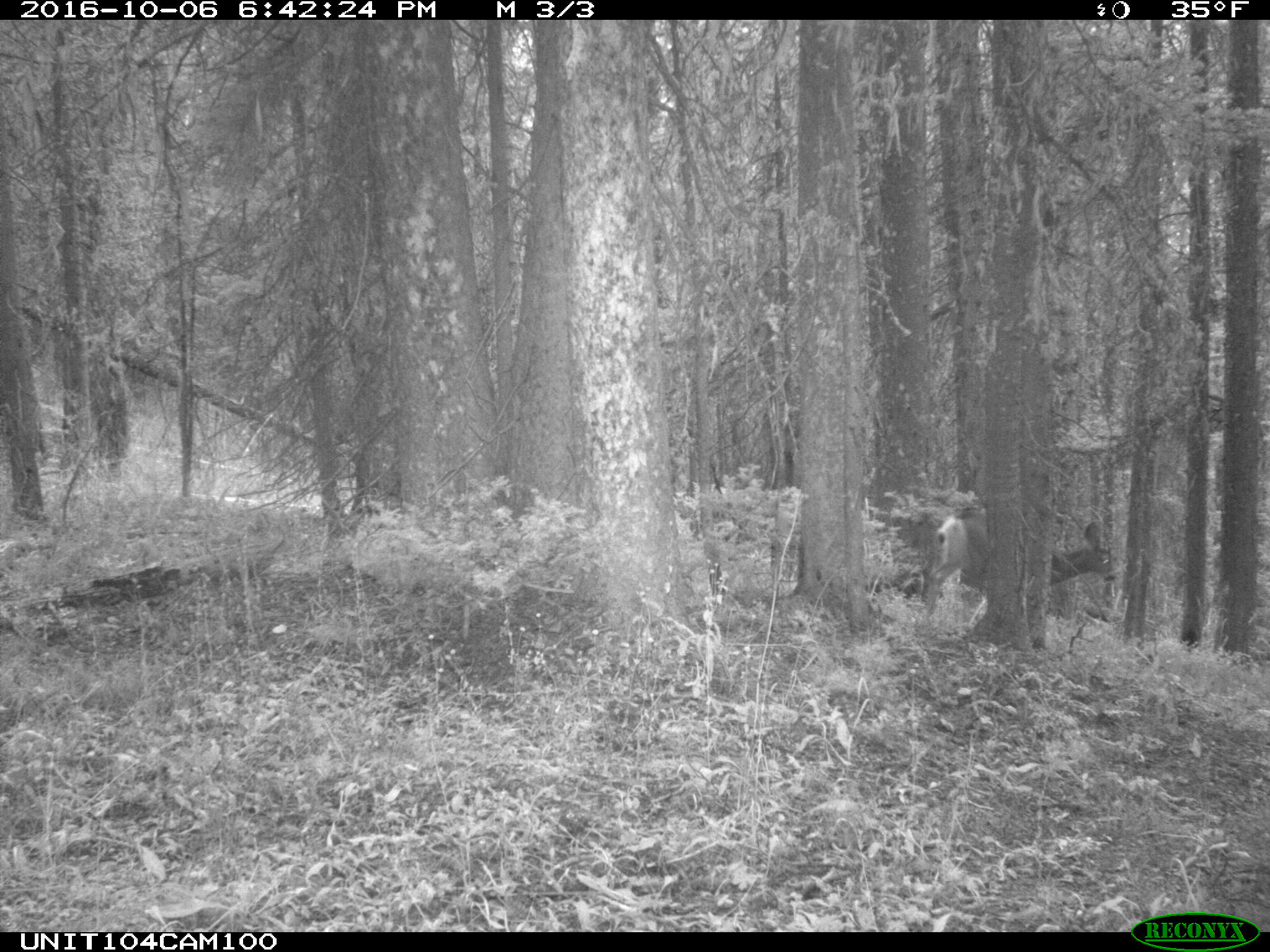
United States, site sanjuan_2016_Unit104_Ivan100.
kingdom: Animalia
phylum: Chordata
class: Mammalia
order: Artiodactyla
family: Cervidae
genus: Odocoileus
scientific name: Odocoileus hemionus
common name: mule deer